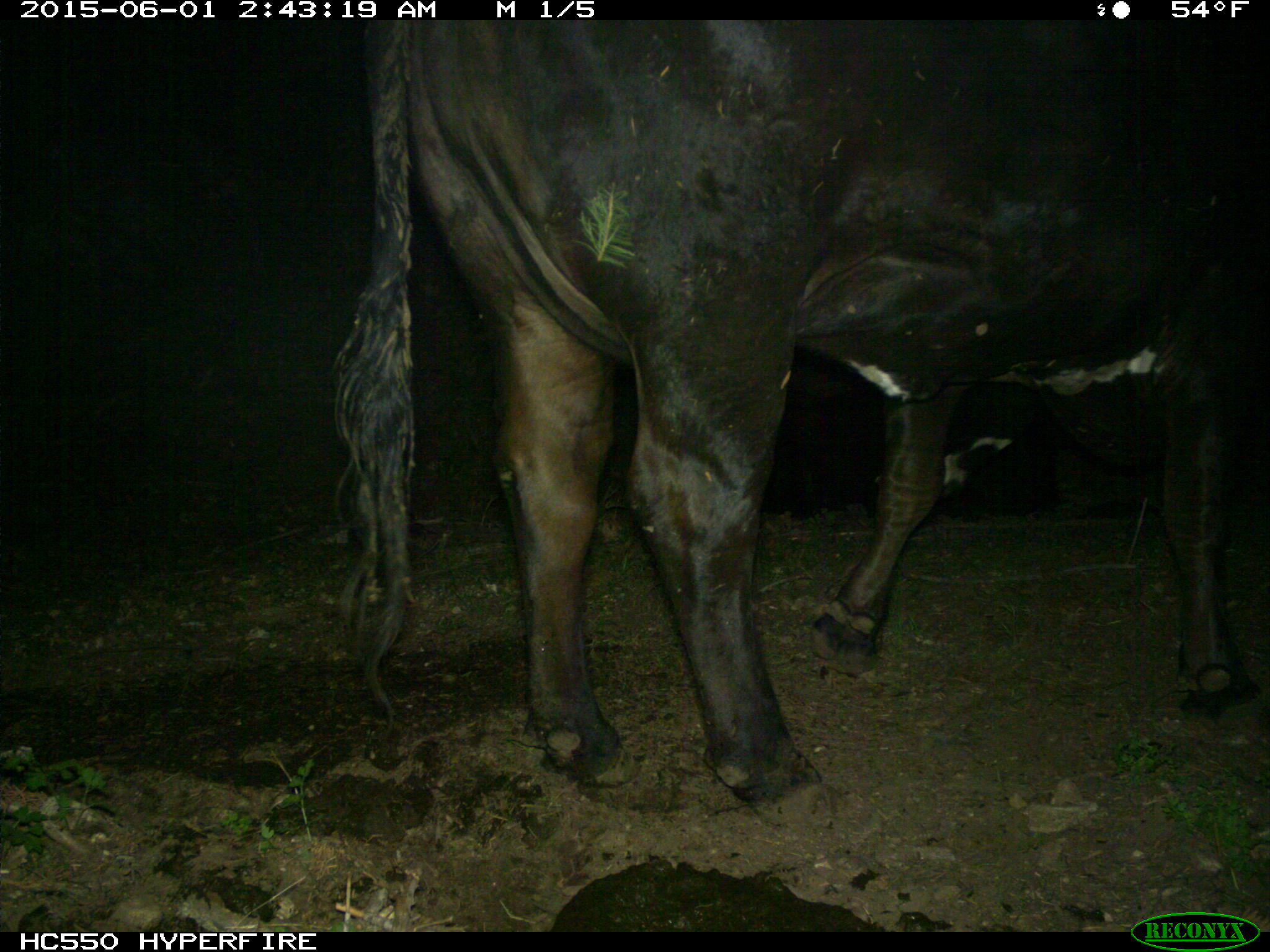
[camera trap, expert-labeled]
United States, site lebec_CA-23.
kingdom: Animalia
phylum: Chordata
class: Mammalia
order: Artiodactyla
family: Bovidae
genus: Bos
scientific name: Bos taurus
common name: domestic cow